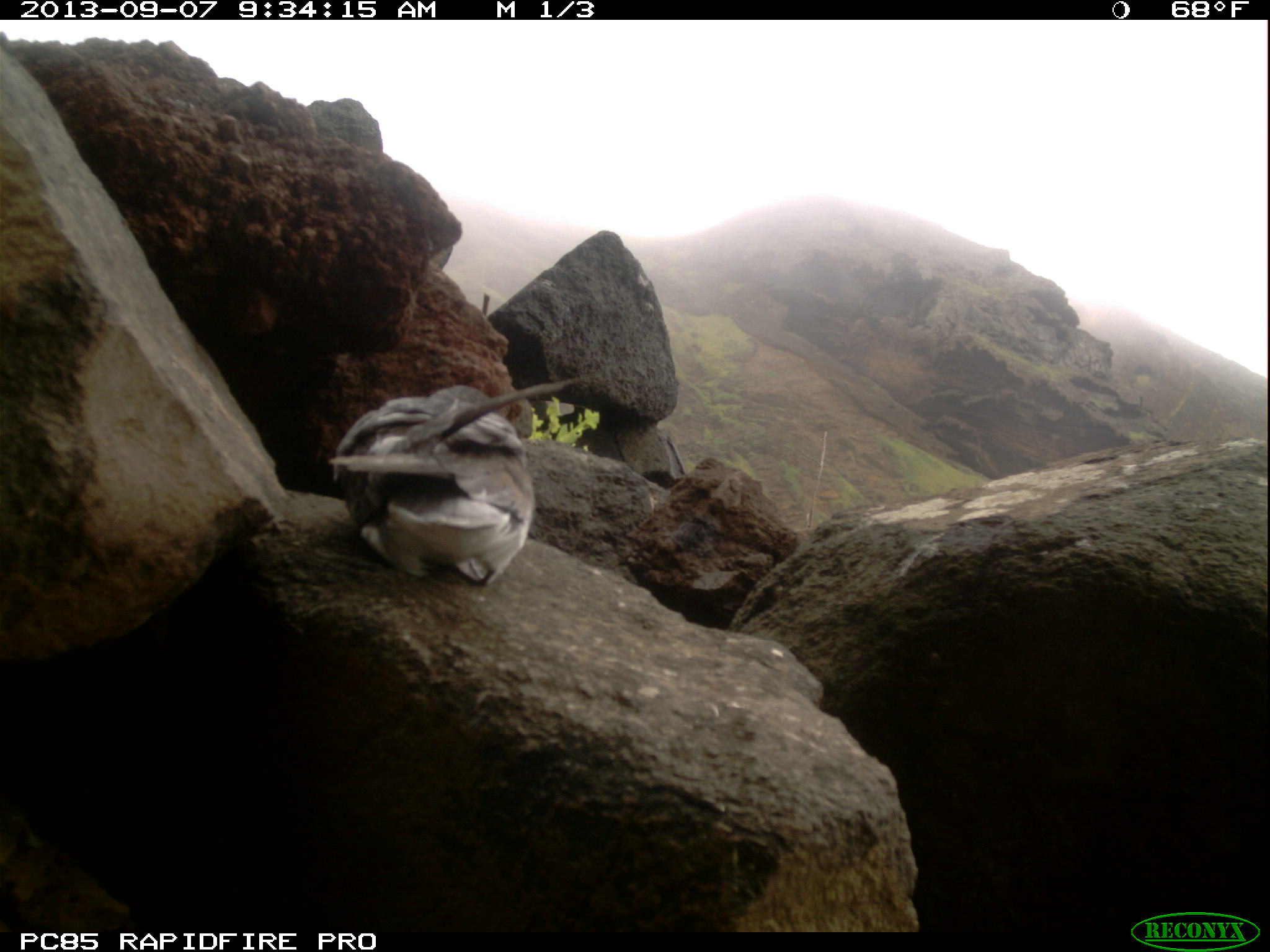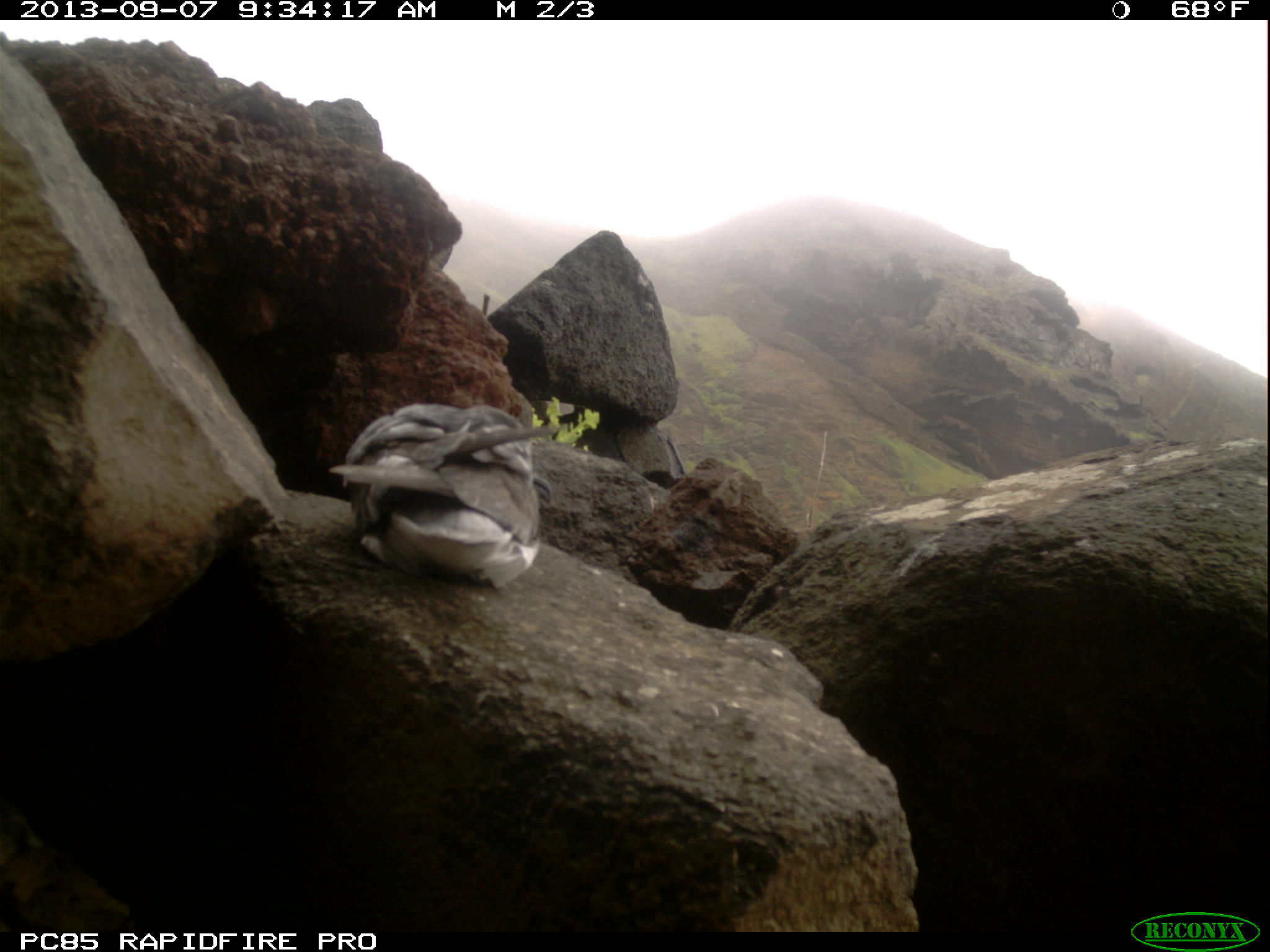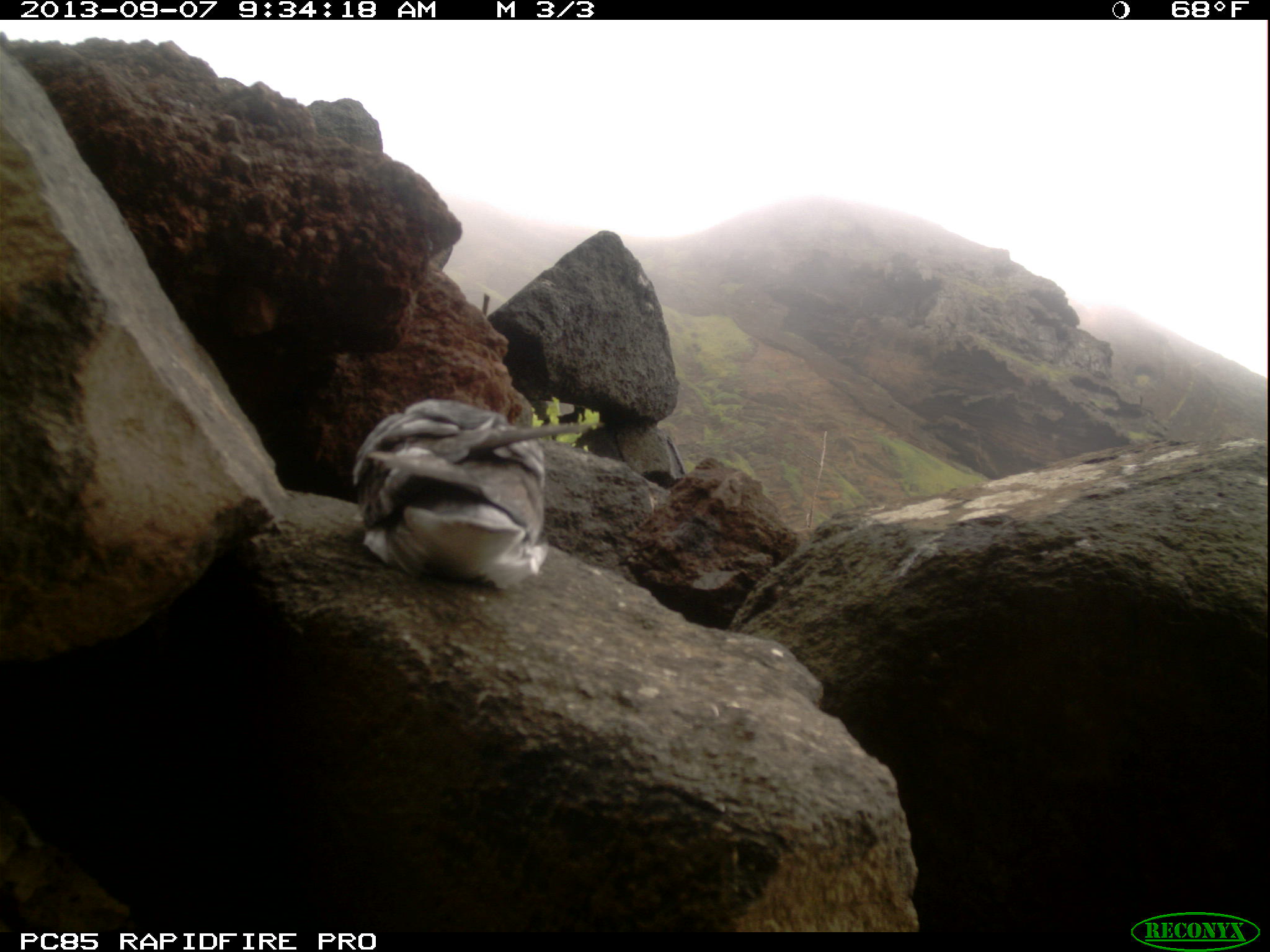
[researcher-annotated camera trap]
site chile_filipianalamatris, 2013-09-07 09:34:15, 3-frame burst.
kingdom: Animalia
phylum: Chordata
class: Aves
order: Procellariiformes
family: Procellariidae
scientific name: Procellariidae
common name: petrel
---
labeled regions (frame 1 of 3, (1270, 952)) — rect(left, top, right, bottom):
petrel: rect(332, 361, 588, 596)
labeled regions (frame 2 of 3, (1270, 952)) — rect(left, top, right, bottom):
petrel: rect(326, 395, 559, 596)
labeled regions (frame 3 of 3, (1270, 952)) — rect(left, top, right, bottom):
petrel: rect(347, 394, 567, 588)